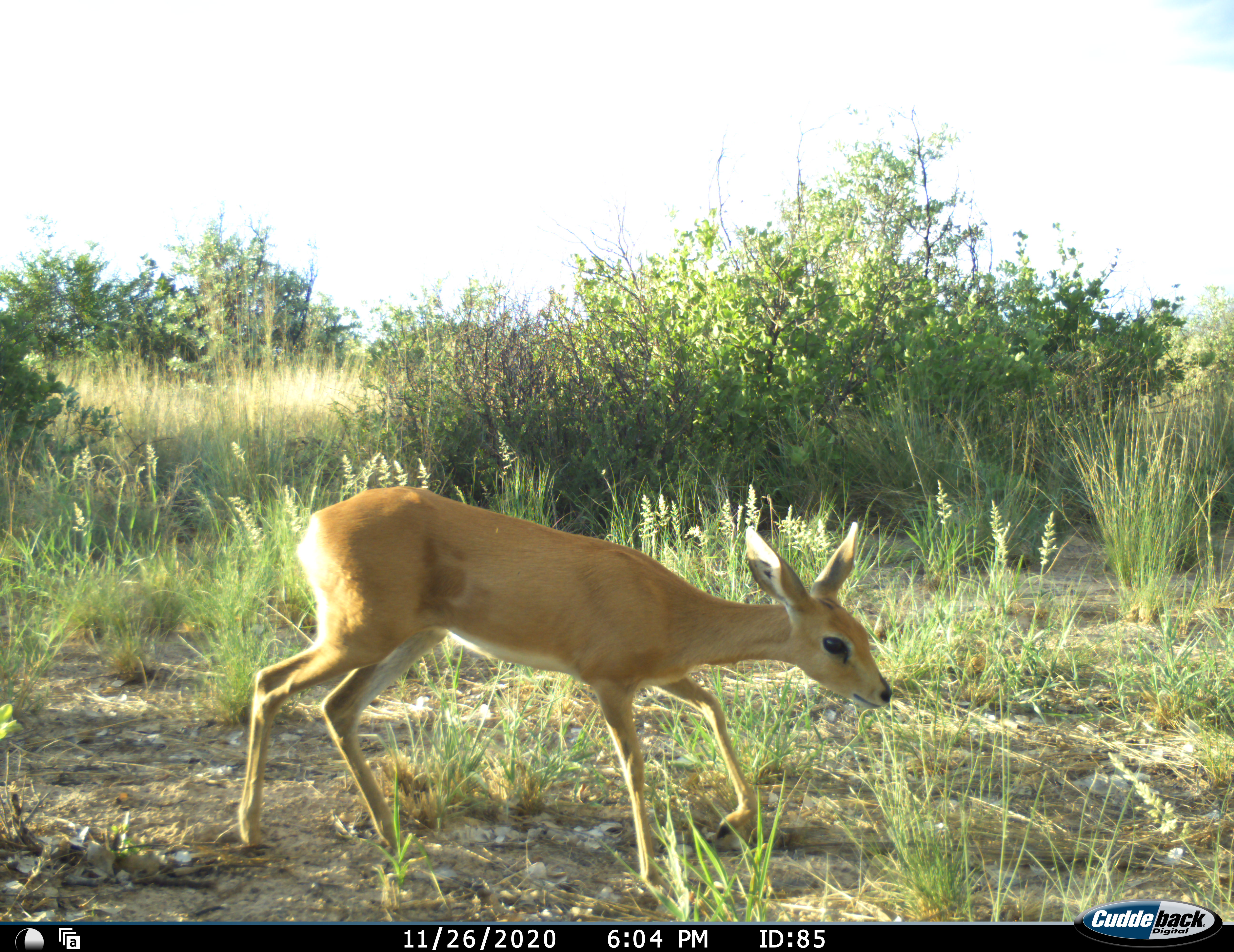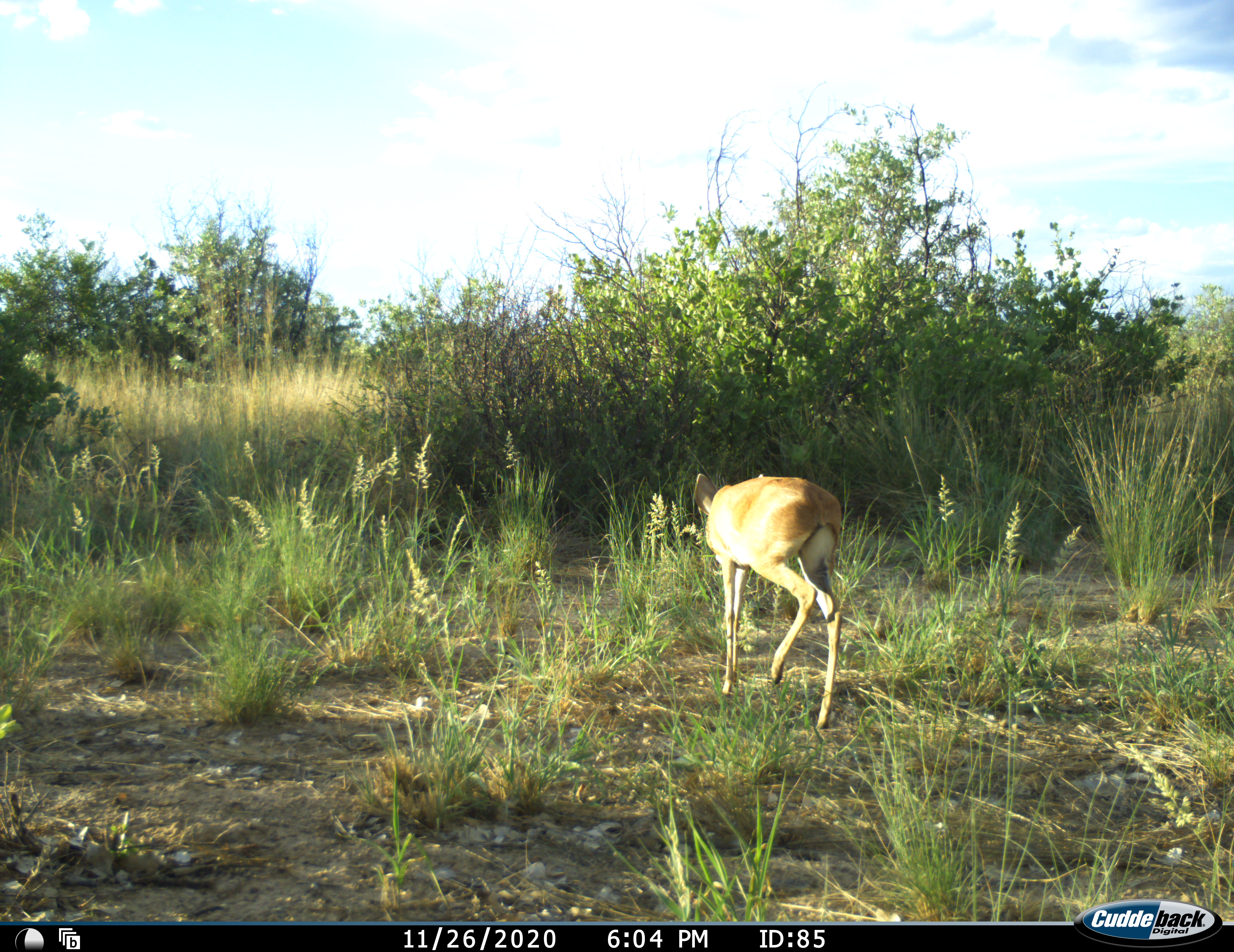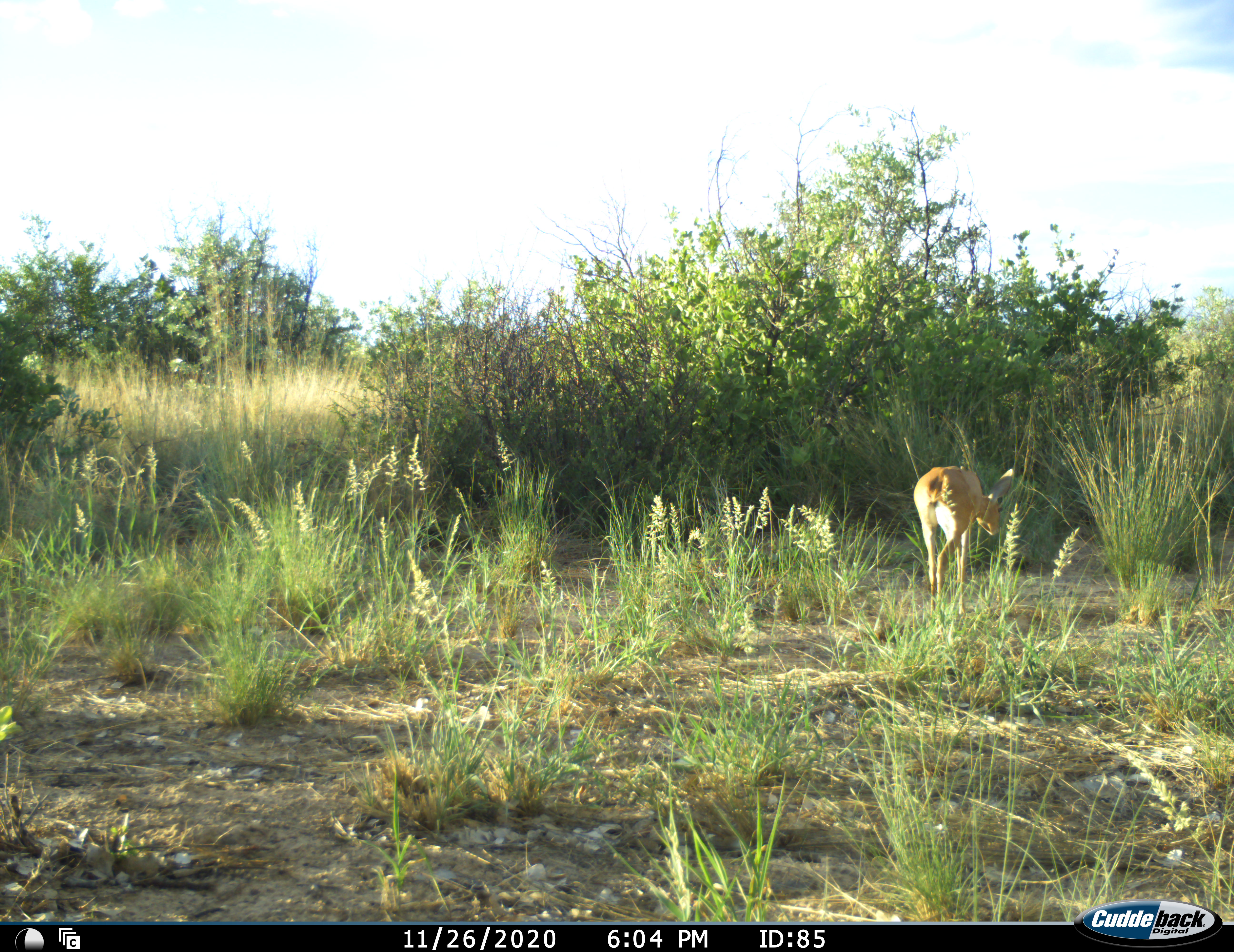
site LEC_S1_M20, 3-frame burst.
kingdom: Animalia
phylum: Chordata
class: Mammalia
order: Artiodactyla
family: Bovidae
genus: Raphicerus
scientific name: Raphicerus campestris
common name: steenbok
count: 1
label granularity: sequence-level